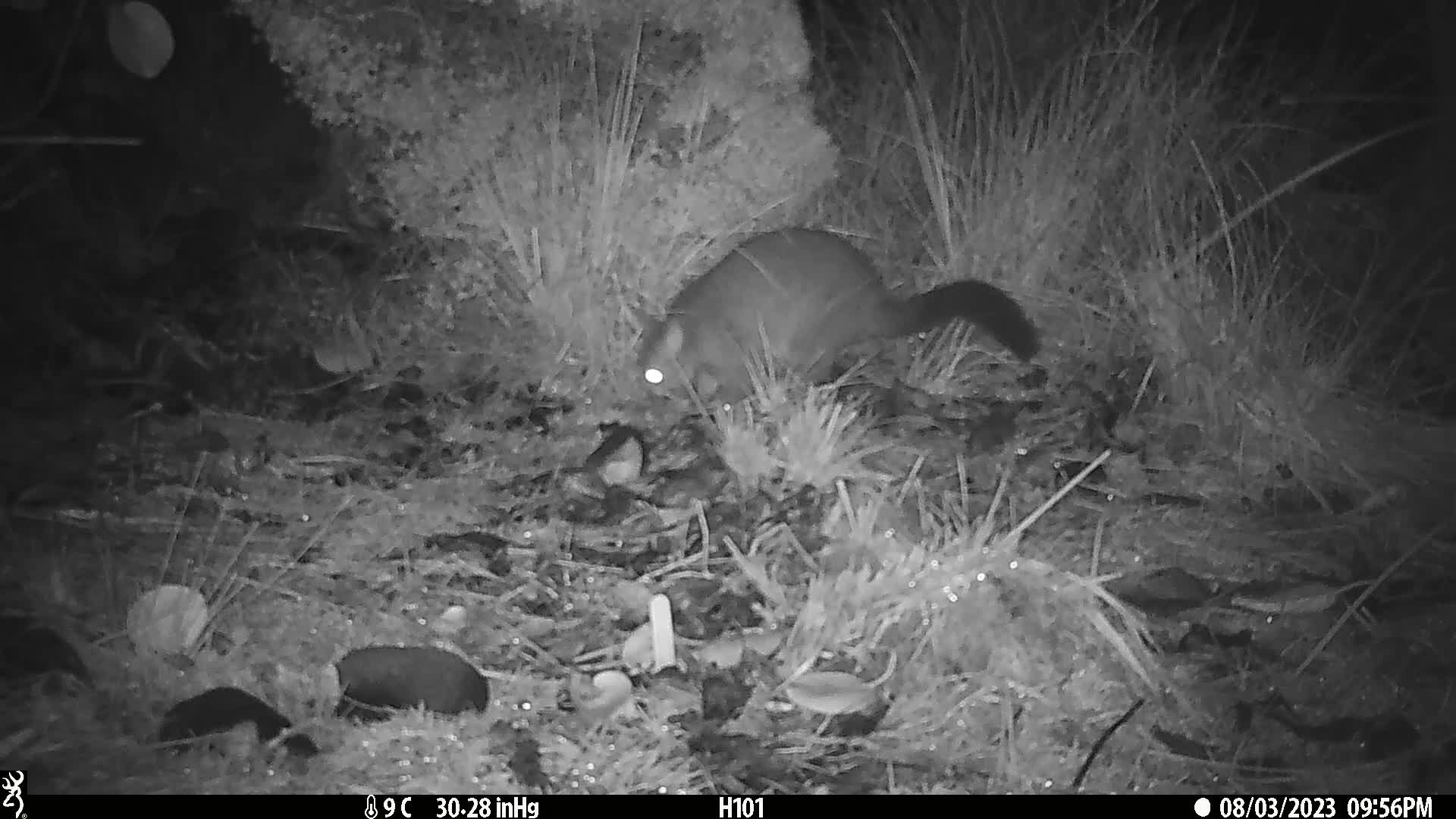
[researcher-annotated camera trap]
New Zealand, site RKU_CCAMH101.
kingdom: Animalia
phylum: Chordata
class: Mammalia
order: Diprotodontia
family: Phalangeridae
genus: Trichosurus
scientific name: Trichosurus vulpecula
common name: common brushtail possum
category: possum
Possum (common brushtail possum) (Trichosurus vulpecula).